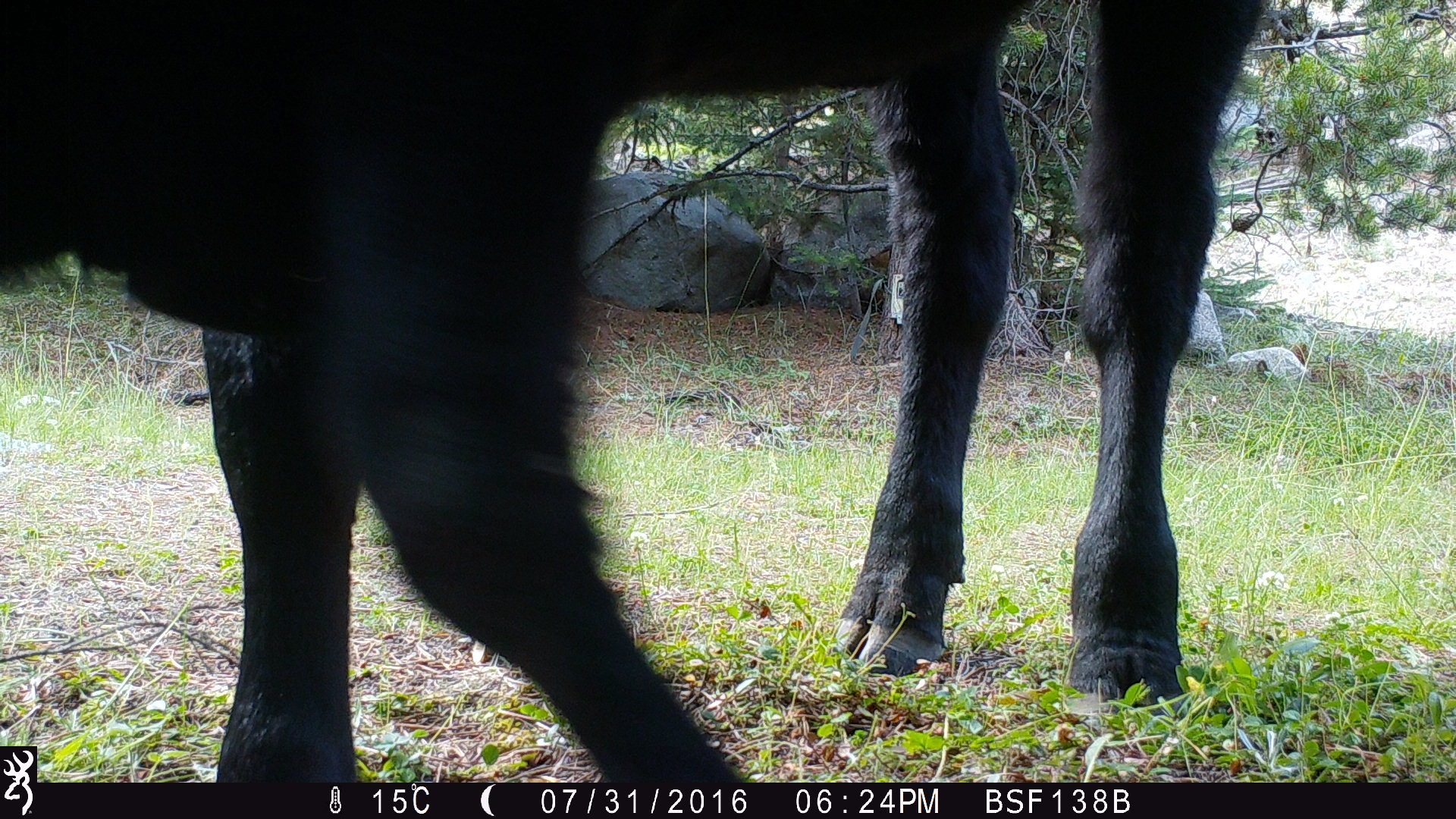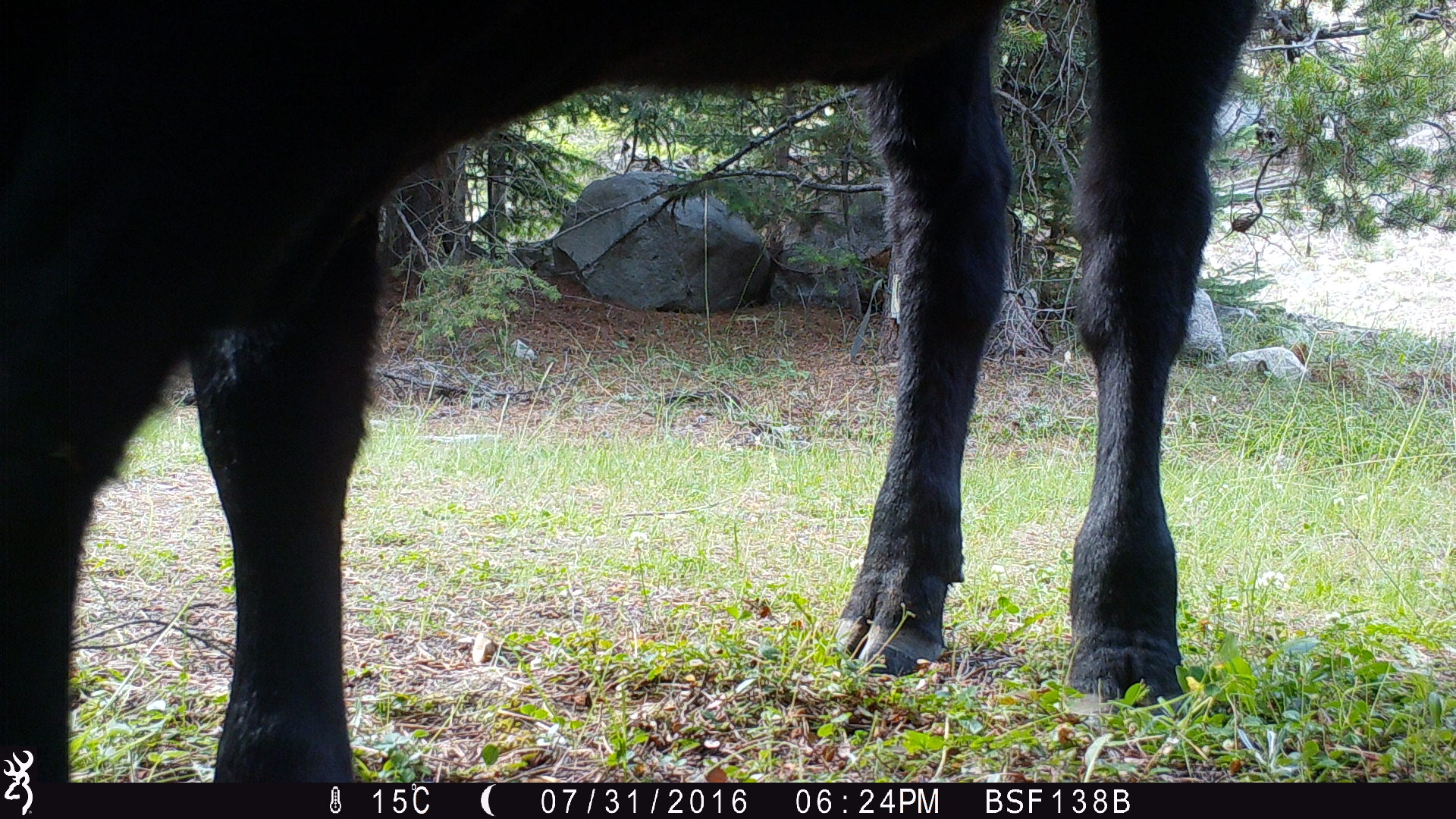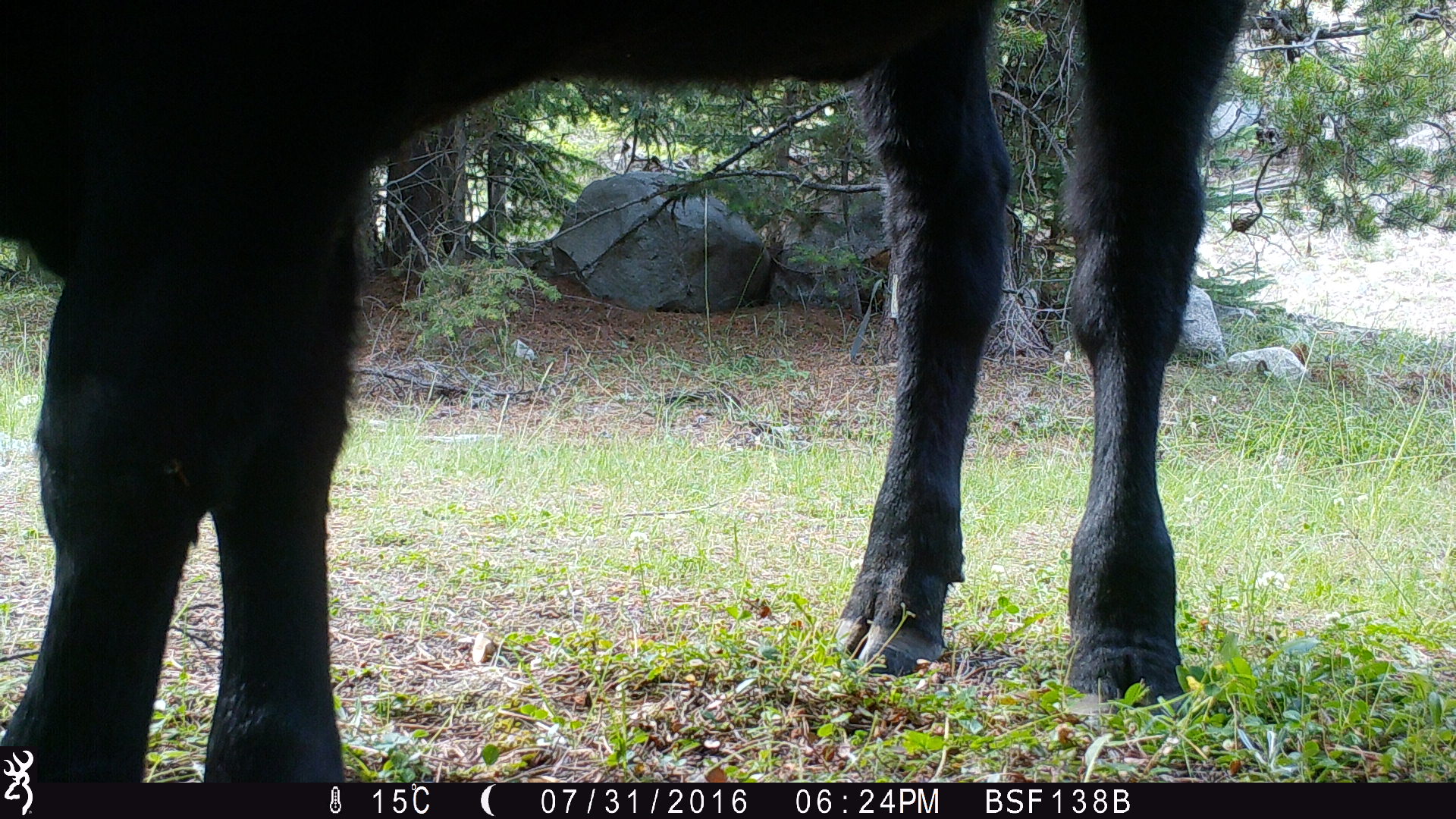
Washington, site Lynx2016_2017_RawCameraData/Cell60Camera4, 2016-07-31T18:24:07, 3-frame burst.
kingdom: Animalia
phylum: Chordata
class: Mammalia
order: Artiodactyla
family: Bovidae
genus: Bos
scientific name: Bos taurus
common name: domestic cattle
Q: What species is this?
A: Domestic cattle (Bos taurus).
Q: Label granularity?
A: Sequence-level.